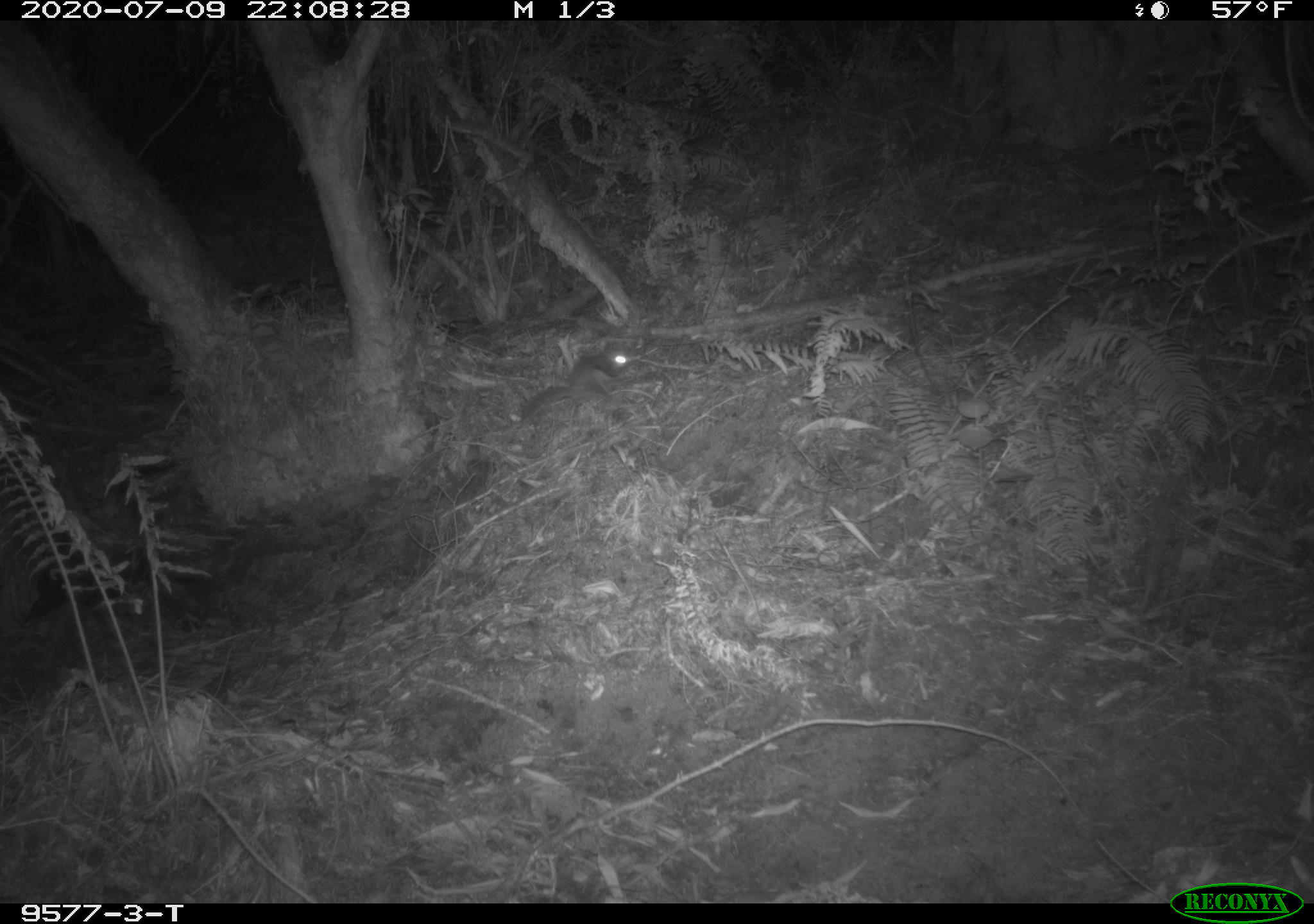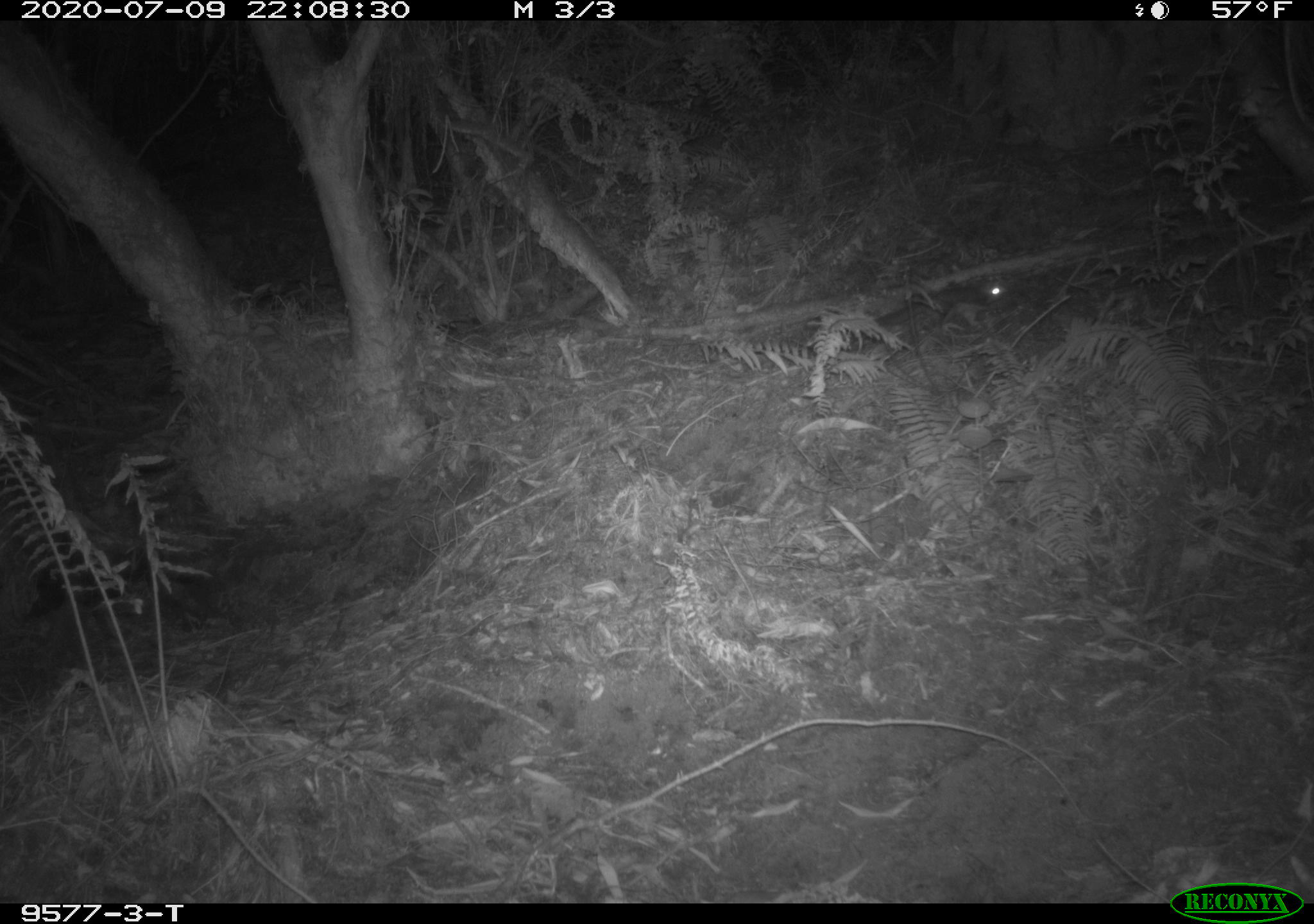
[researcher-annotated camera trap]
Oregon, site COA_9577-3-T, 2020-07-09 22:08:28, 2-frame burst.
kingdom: Animalia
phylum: Chordata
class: Mammalia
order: Rodentia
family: Sciuridae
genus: Glaucomys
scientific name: Glaucomys oregonensis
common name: humboldt's flying squirrel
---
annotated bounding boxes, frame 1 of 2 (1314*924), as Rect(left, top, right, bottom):
humboldt's flying squirrel: Rect(511, 338, 642, 431)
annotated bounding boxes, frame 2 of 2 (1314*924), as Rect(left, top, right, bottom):
humboldt's flying squirrel: Rect(860, 270, 1020, 340)